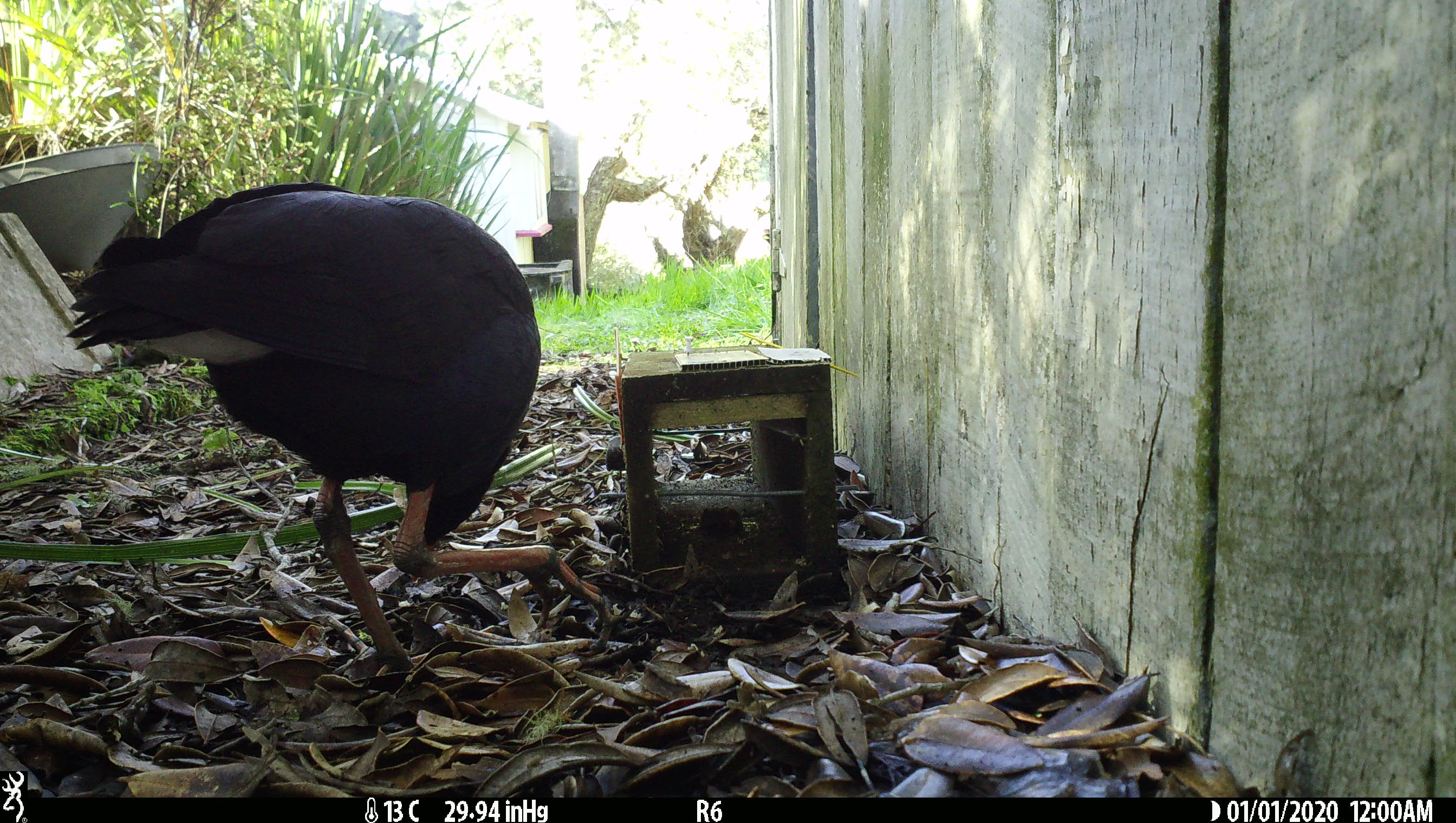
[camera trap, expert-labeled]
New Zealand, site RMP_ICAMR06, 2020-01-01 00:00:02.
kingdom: Animalia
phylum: Chordata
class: Aves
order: Gruiformes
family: Rallidae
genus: Porphyrio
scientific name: Porphyrio melanotus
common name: australasian swamphen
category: pukeko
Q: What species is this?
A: Pukeko (australasian swamphen) (Porphyrio melanotus).